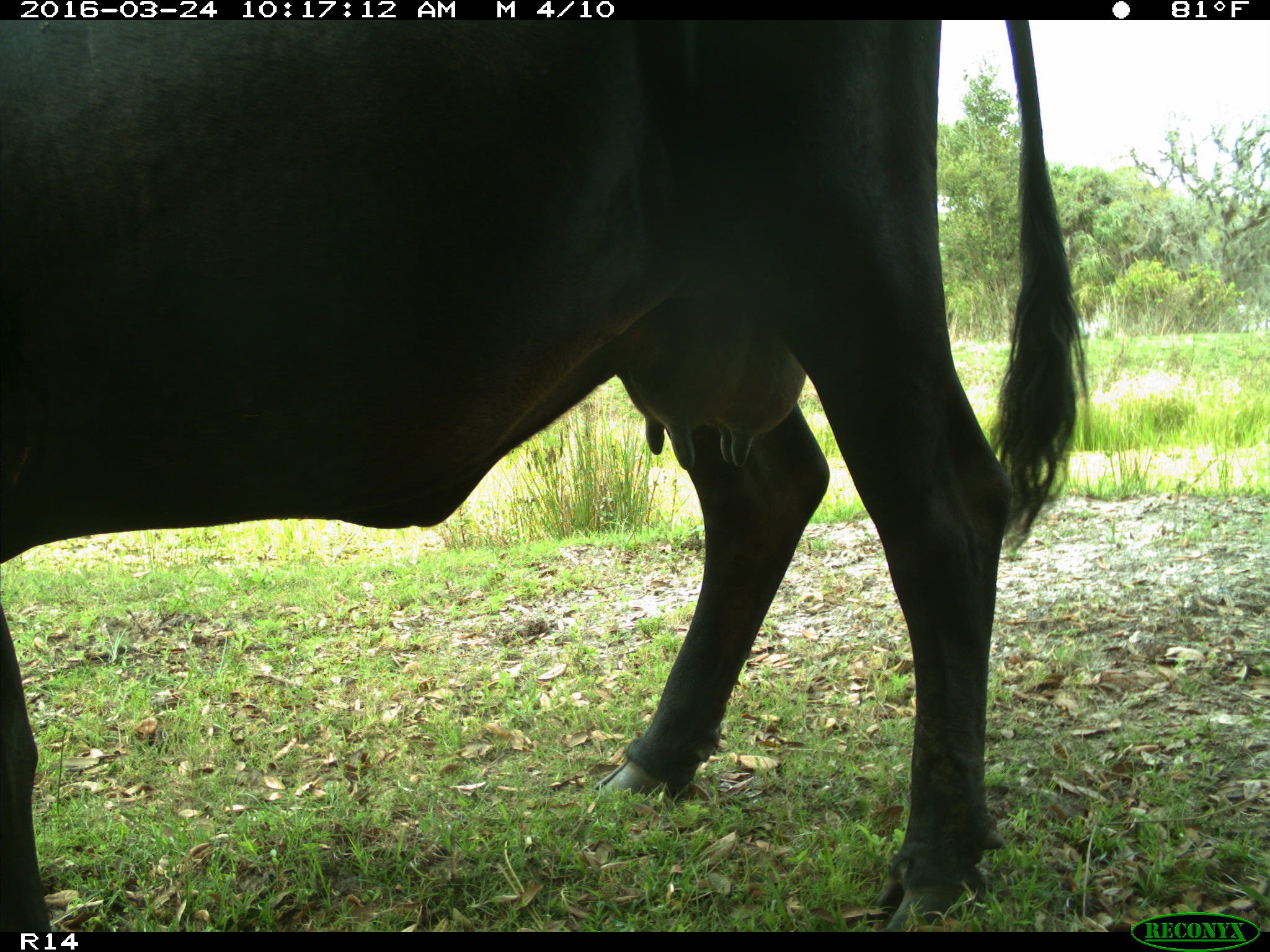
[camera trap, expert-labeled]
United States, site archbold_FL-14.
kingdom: Animalia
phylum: Chordata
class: Mammalia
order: Artiodactyla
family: Bovidae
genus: Bos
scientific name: Bos taurus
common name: domestic cow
Bos taurus (domestic cow).